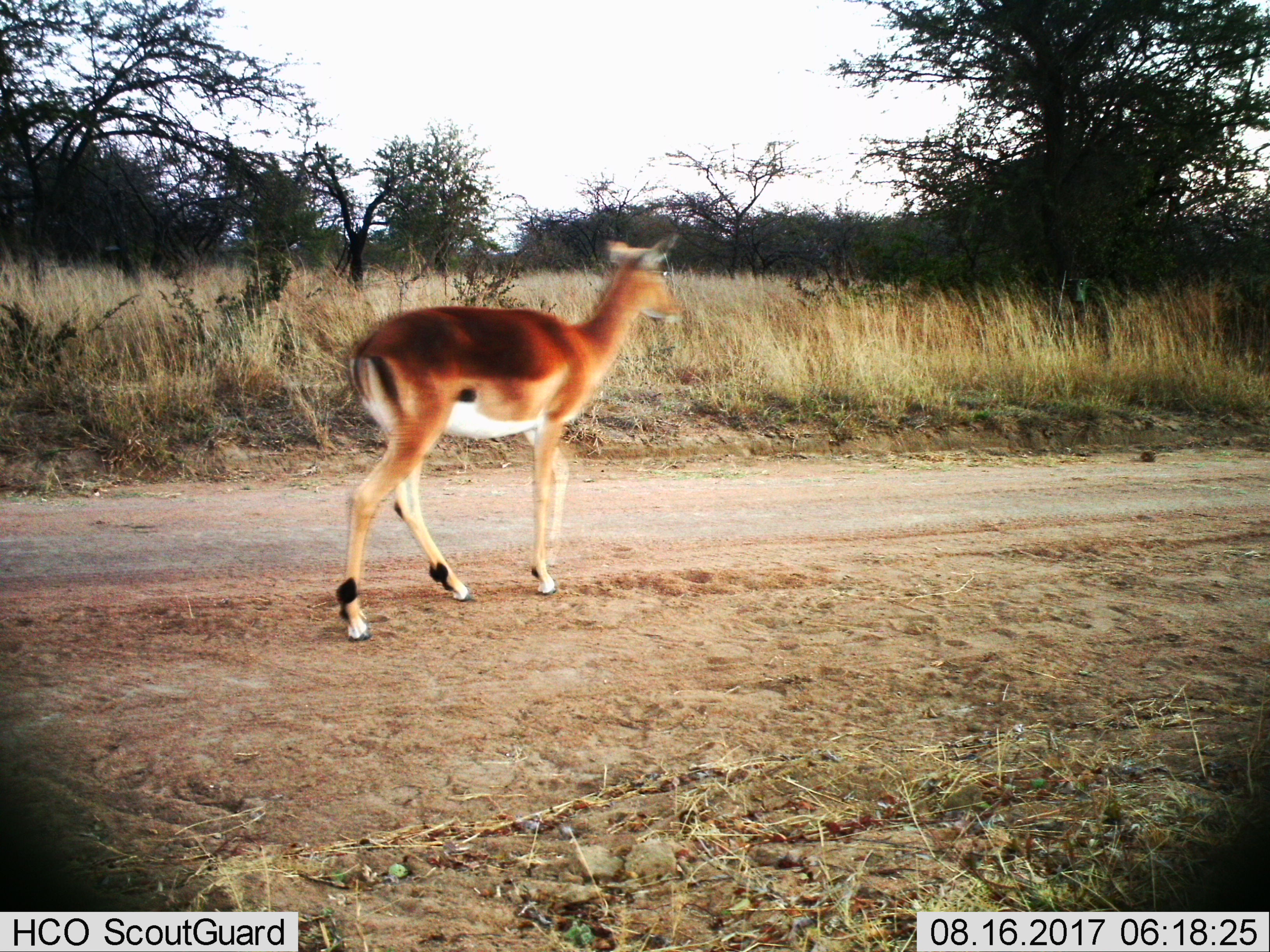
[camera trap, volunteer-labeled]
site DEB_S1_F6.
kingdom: Animalia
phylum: Chordata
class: Mammalia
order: Artiodactyla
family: Bovidae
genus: Aepyceros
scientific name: Aepyceros melampus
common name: impala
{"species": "impala (Aepyceros melampus)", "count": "1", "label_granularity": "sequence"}